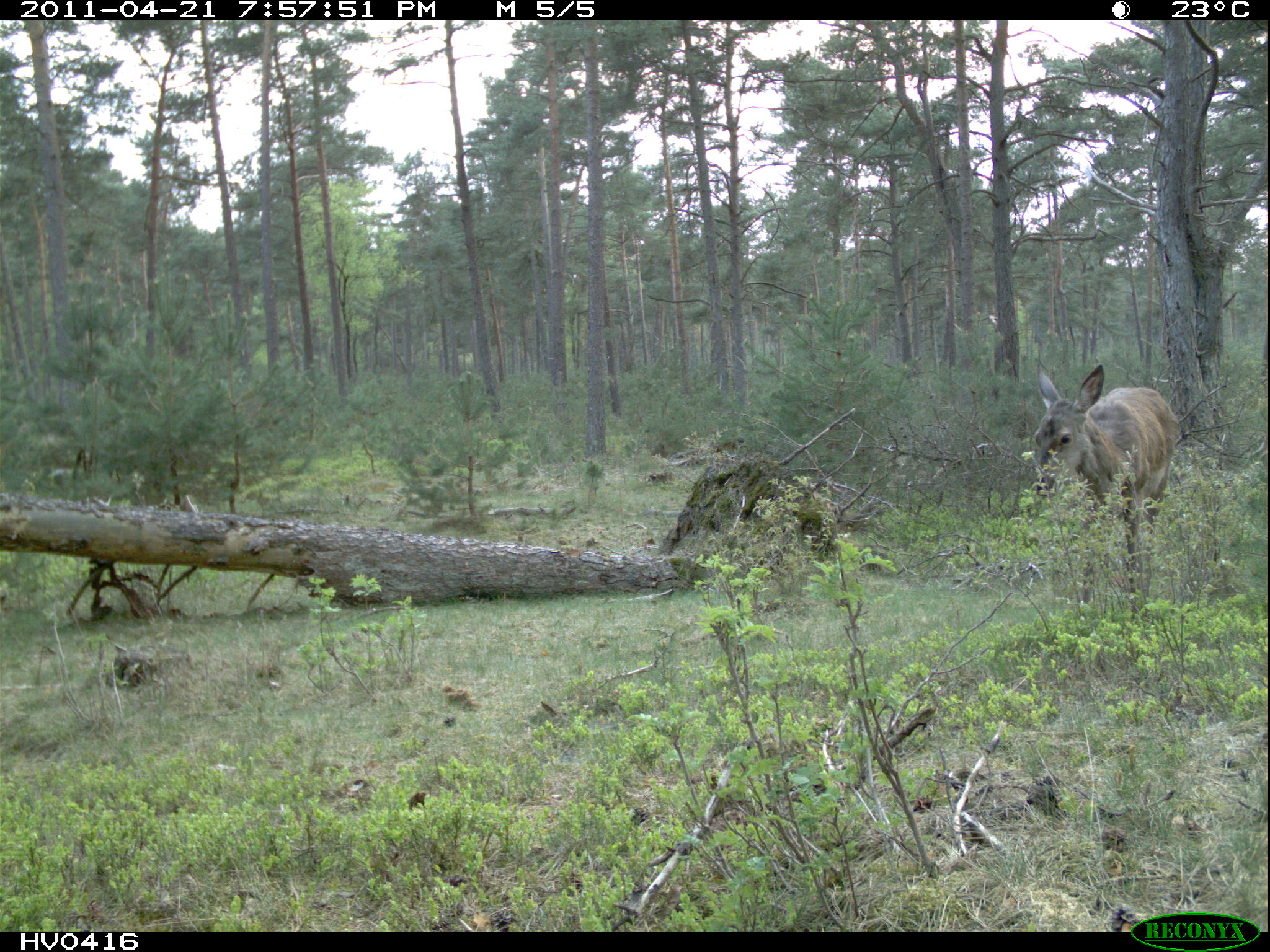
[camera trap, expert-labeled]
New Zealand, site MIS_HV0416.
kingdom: Animalia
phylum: Chordata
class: Mammalia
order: Artiodactyla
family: Cervidae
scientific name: Cervidae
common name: deer